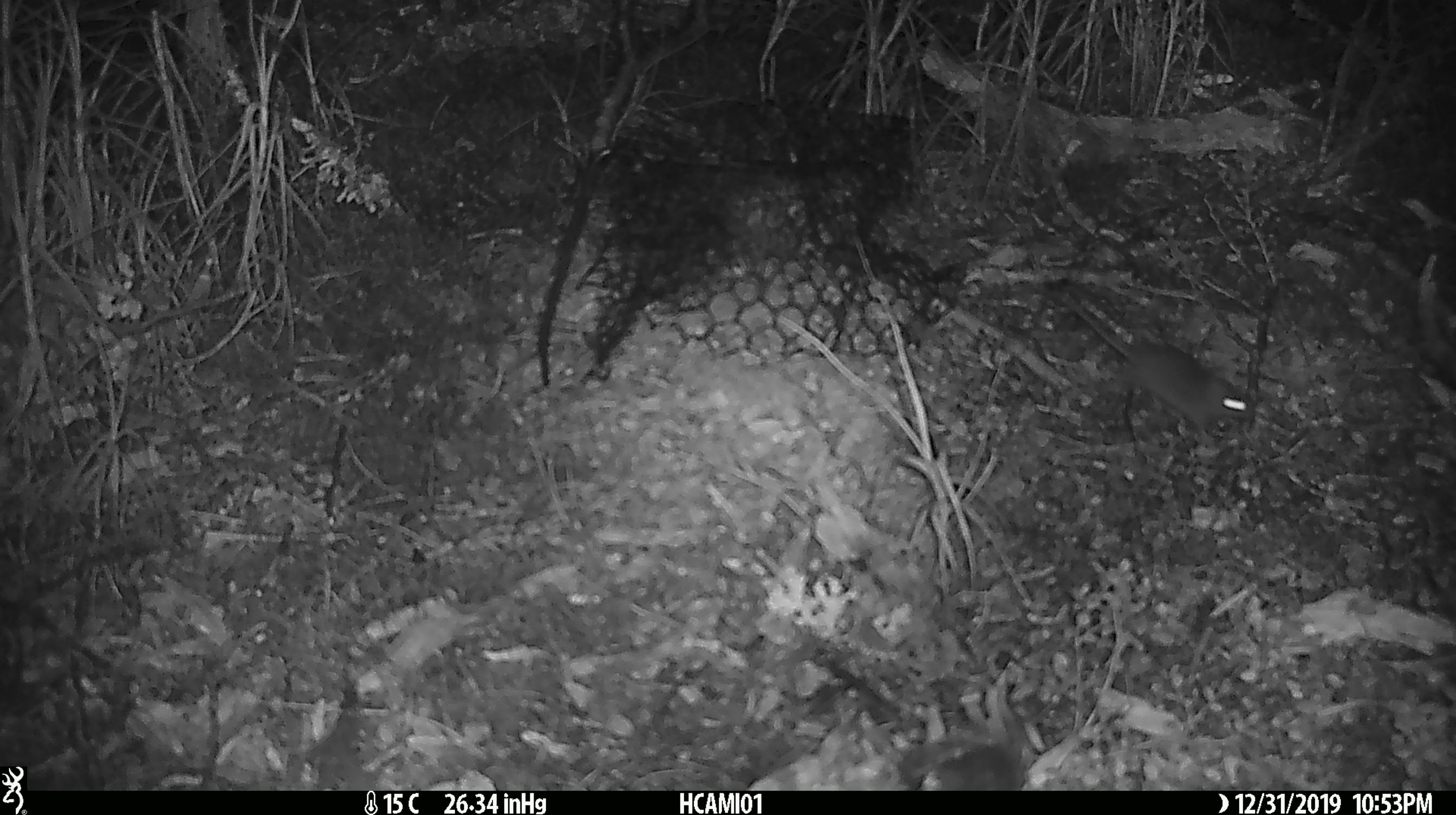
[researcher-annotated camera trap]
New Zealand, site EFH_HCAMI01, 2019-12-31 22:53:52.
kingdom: Animalia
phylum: Chordata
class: Mammalia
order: Rodentia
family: Muridae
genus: Mus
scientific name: Mus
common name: mouse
Mouse (Mus).